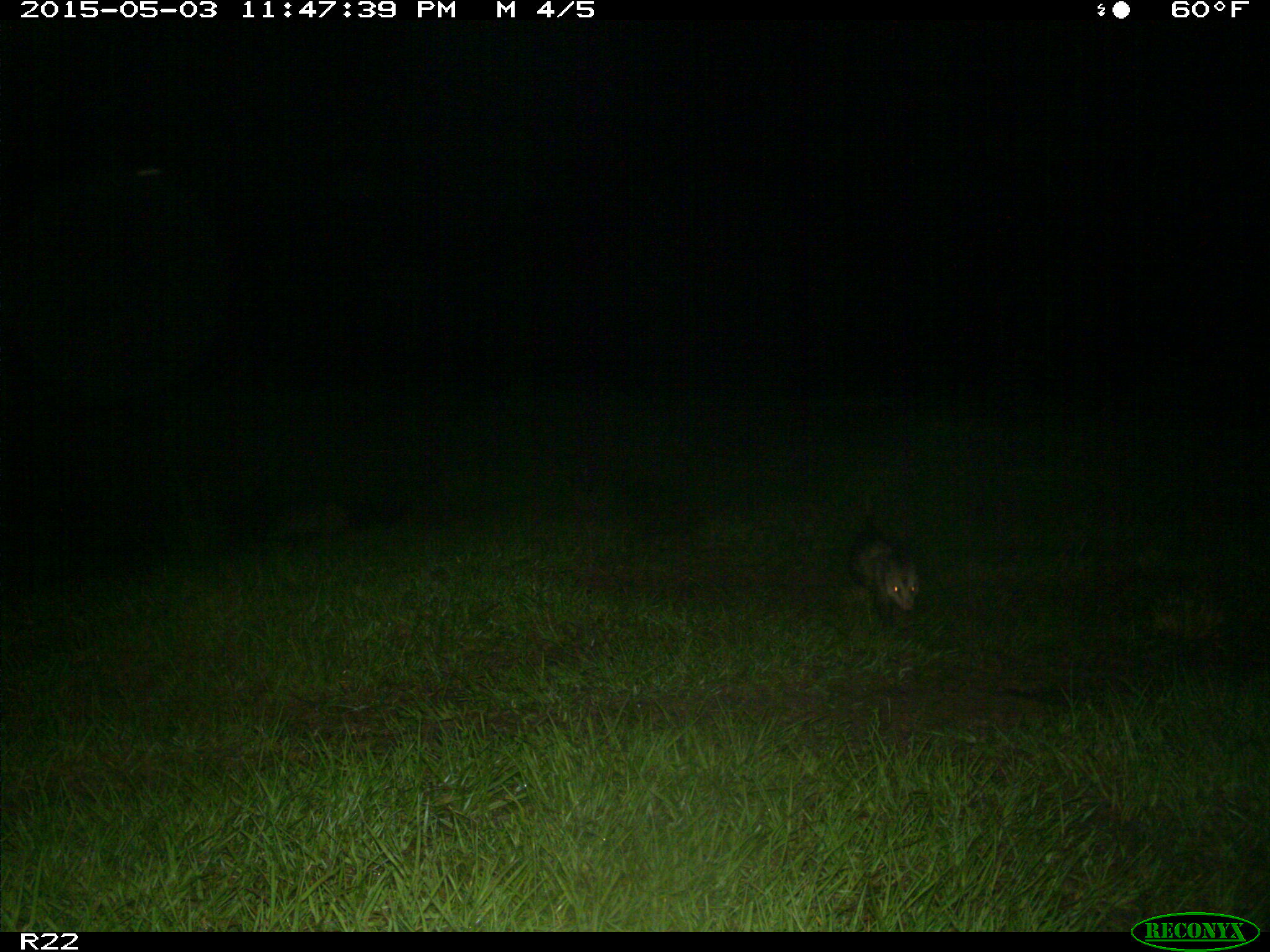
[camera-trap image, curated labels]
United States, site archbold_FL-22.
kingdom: Animalia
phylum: Chordata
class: Mammalia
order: Didelphimorphia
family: Didelphidae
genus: Didelphis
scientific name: Didelphis virginiana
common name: virginia opossum